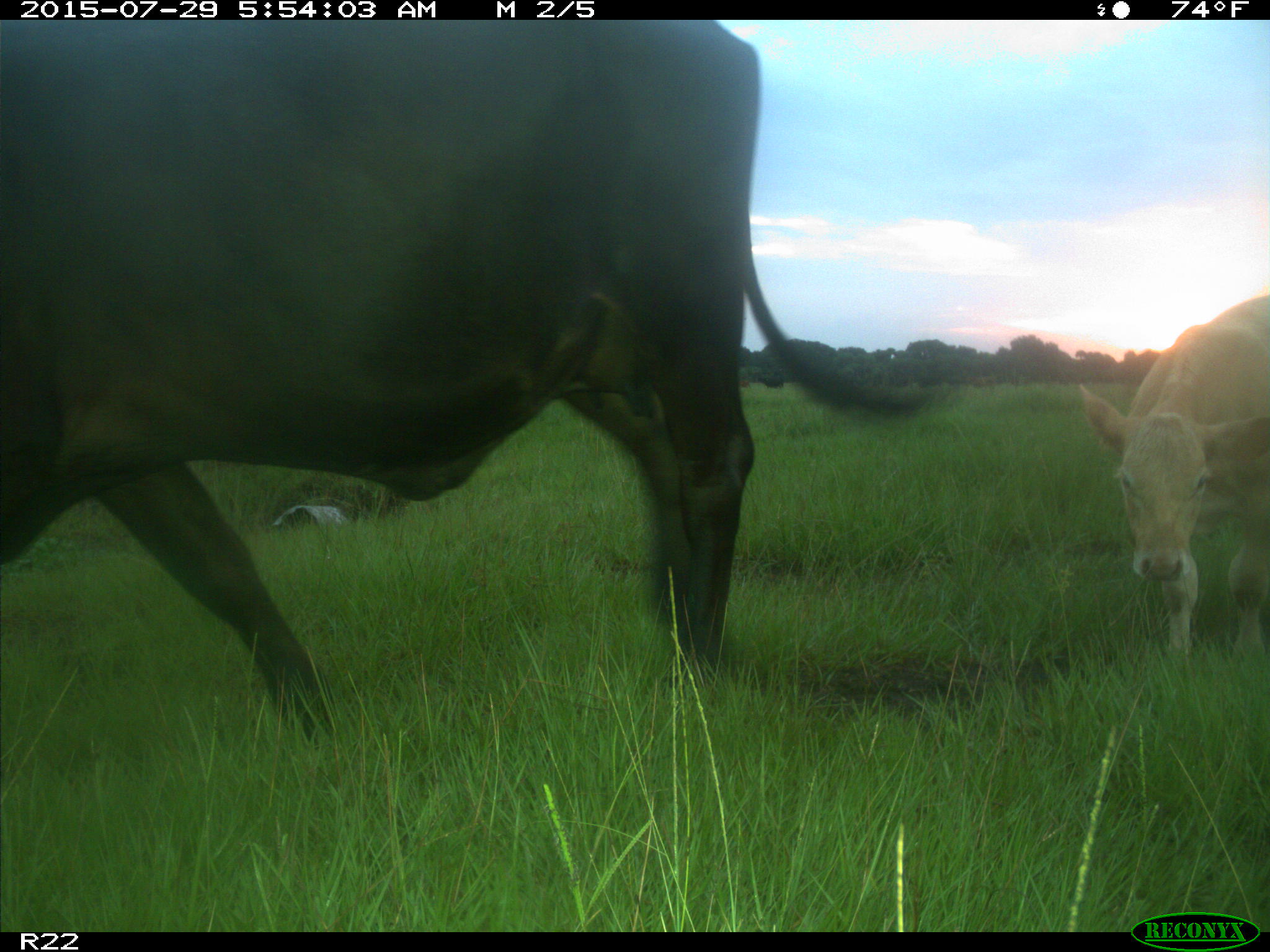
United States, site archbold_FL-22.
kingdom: Animalia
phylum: Chordata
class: Mammalia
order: Artiodactyla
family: Bovidae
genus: Bos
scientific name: Bos taurus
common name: domestic cow